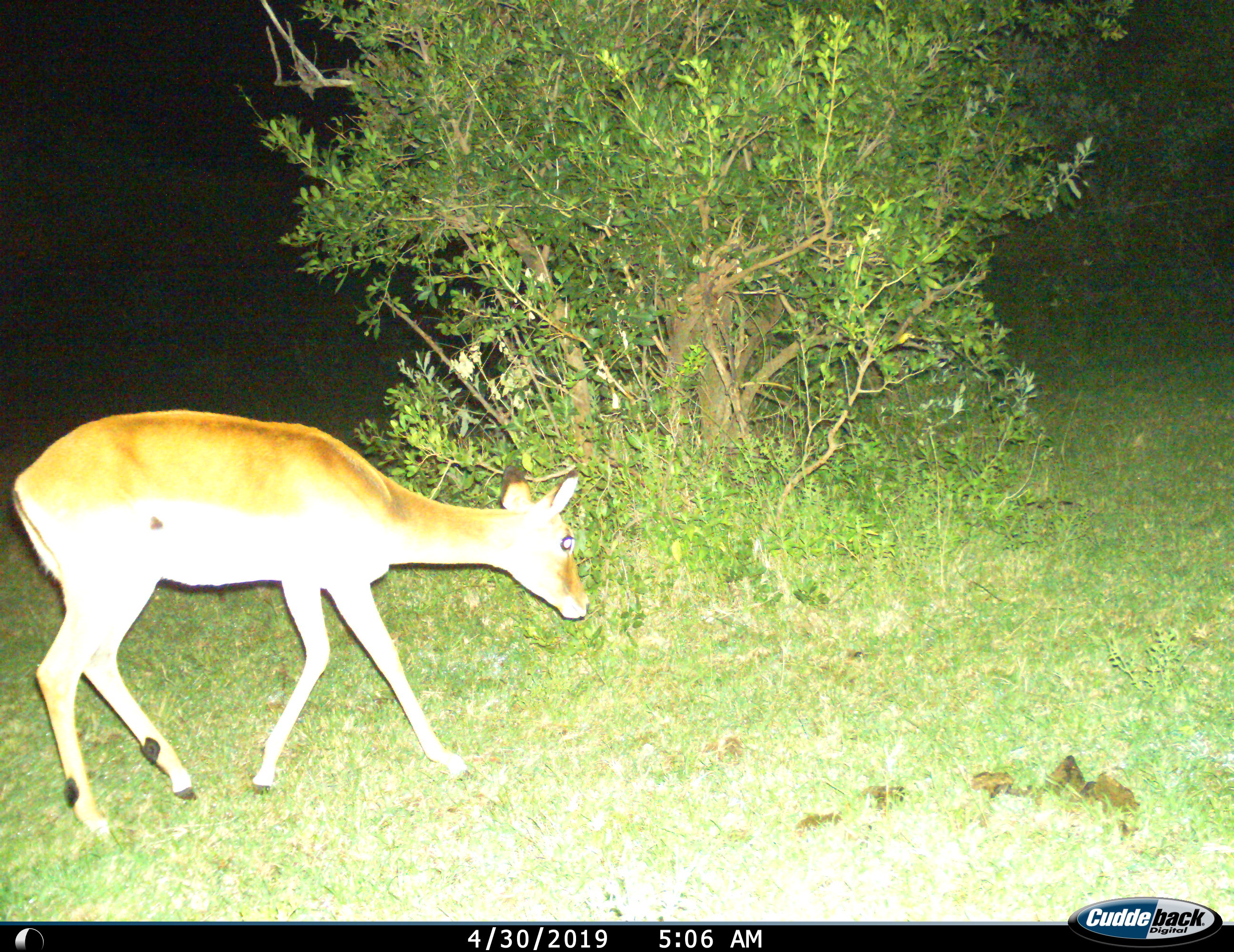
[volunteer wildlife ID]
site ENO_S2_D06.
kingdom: Animalia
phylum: Chordata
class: Mammalia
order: Artiodactyla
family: Bovidae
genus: Aepyceros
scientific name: Aepyceros melampus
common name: impala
Impala (Aepyceros melampus), count 1. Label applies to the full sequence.